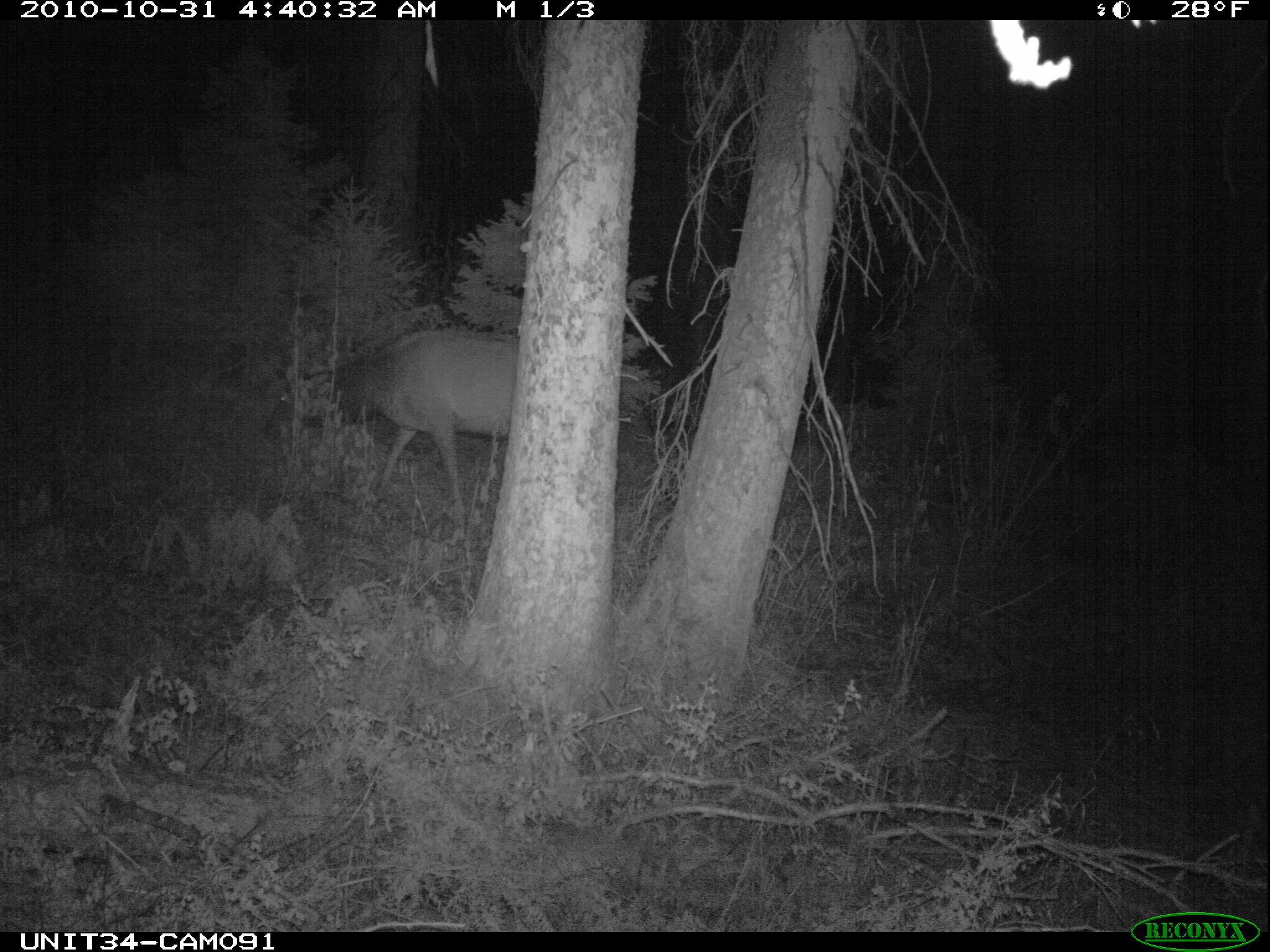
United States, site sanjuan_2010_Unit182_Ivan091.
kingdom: Animalia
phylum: Chordata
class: Mammalia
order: Artiodactyla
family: Cervidae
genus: Cervus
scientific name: Cervus elaphus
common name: red deer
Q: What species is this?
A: Cervus elaphus (red deer).